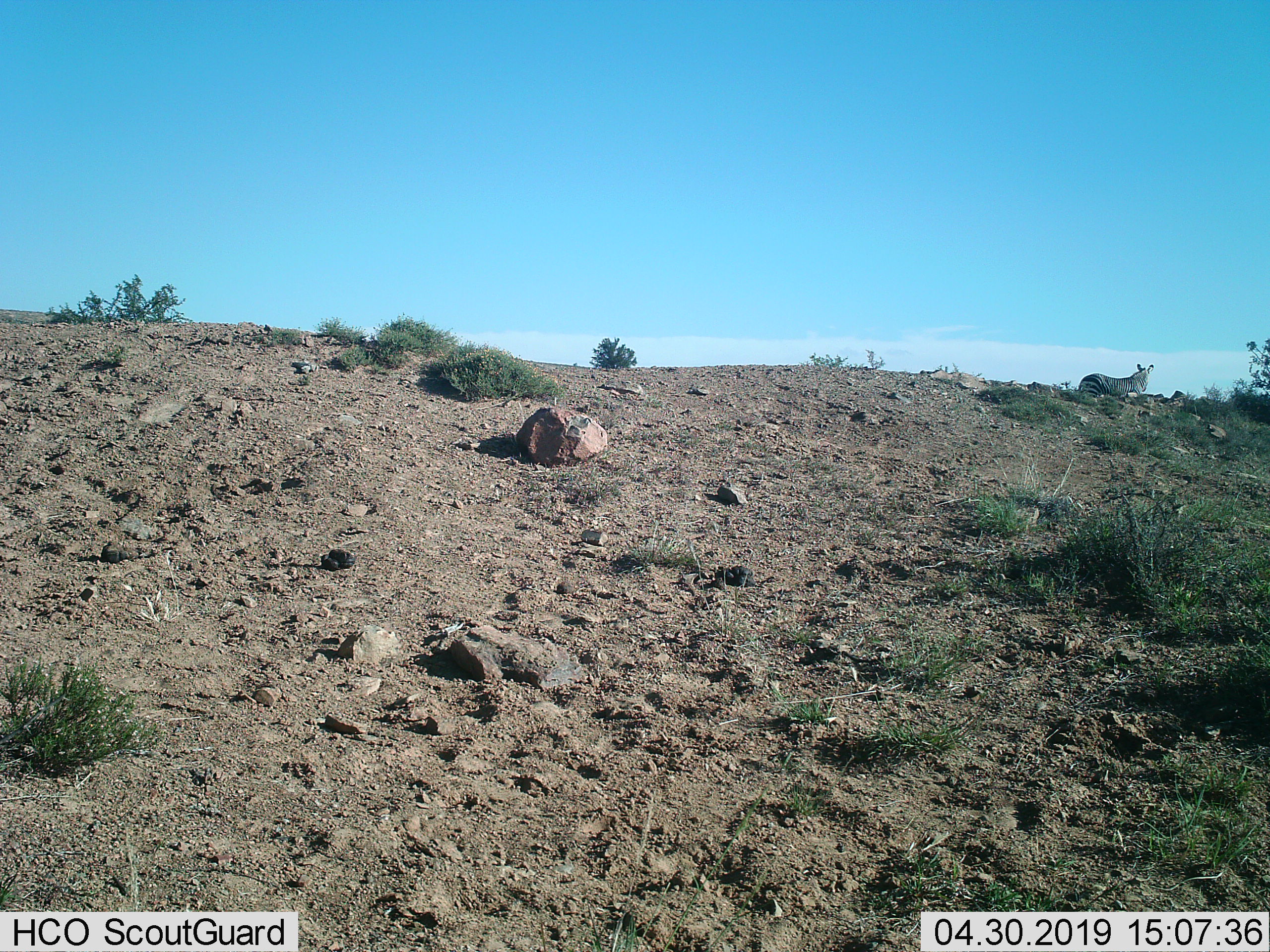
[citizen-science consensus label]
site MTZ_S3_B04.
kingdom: Animalia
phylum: Chordata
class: Mammalia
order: Perissodactyla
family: Equidae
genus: Equus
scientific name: Equus zebra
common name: mountain zebra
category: zebramountain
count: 1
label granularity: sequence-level